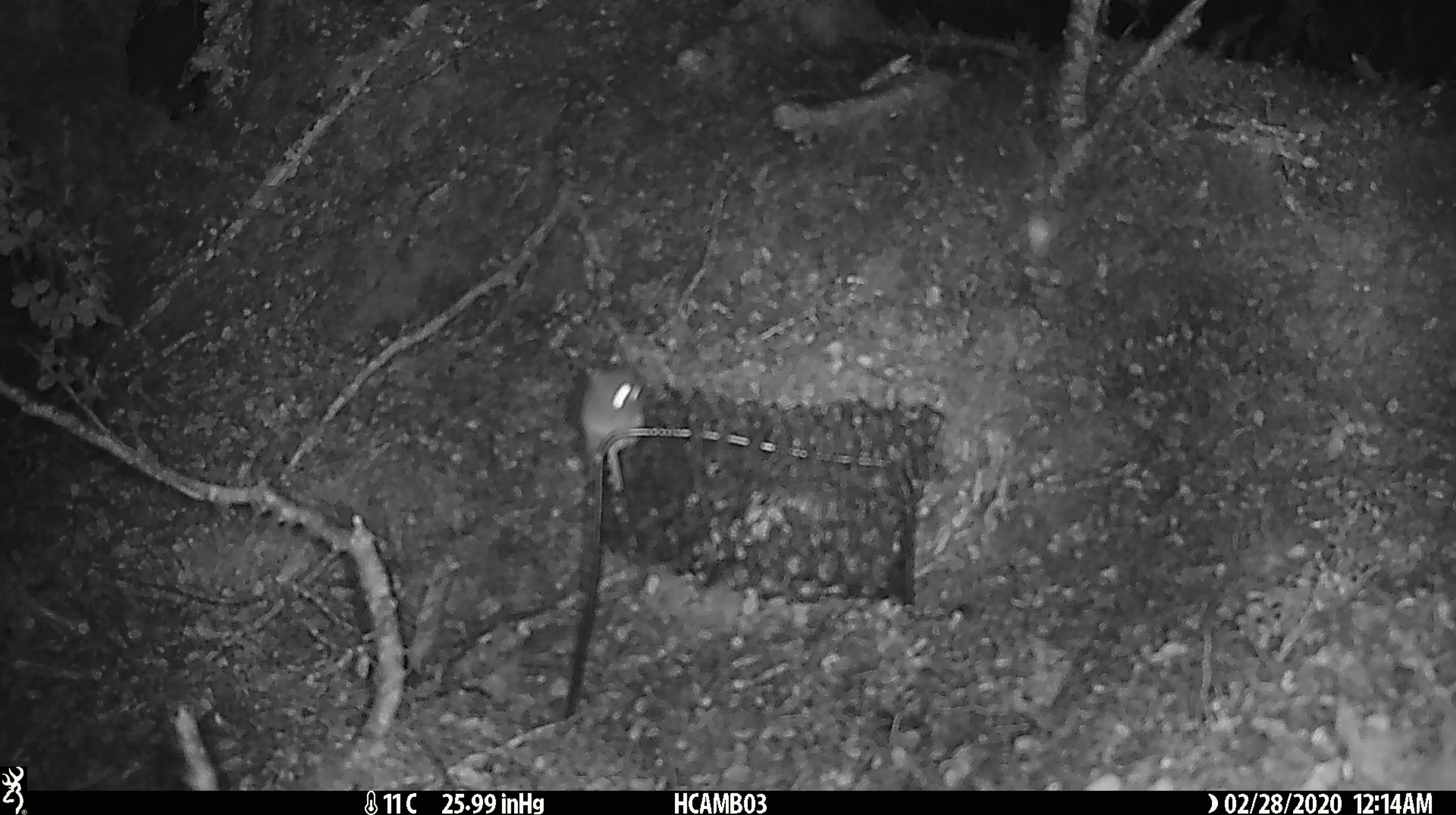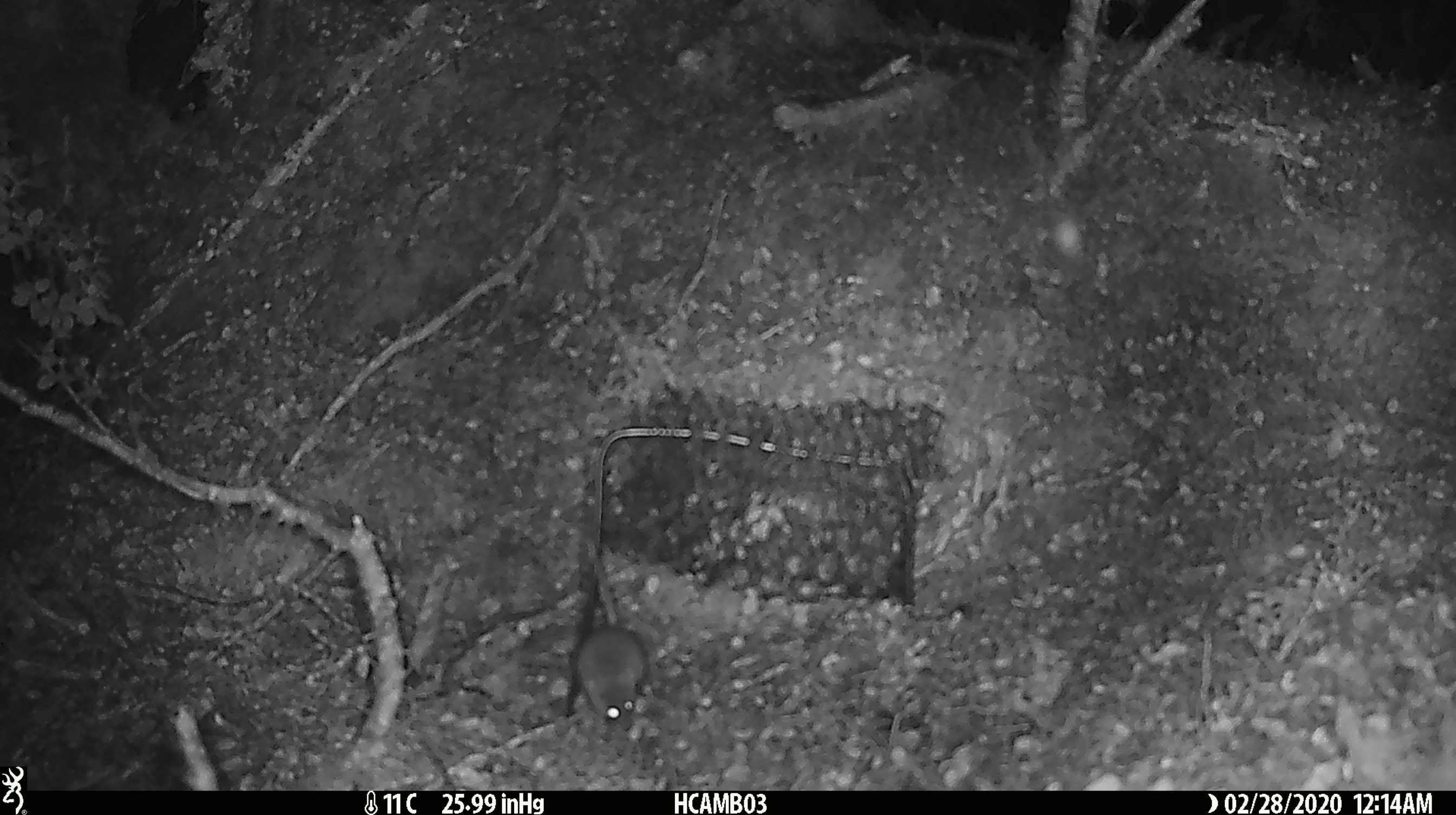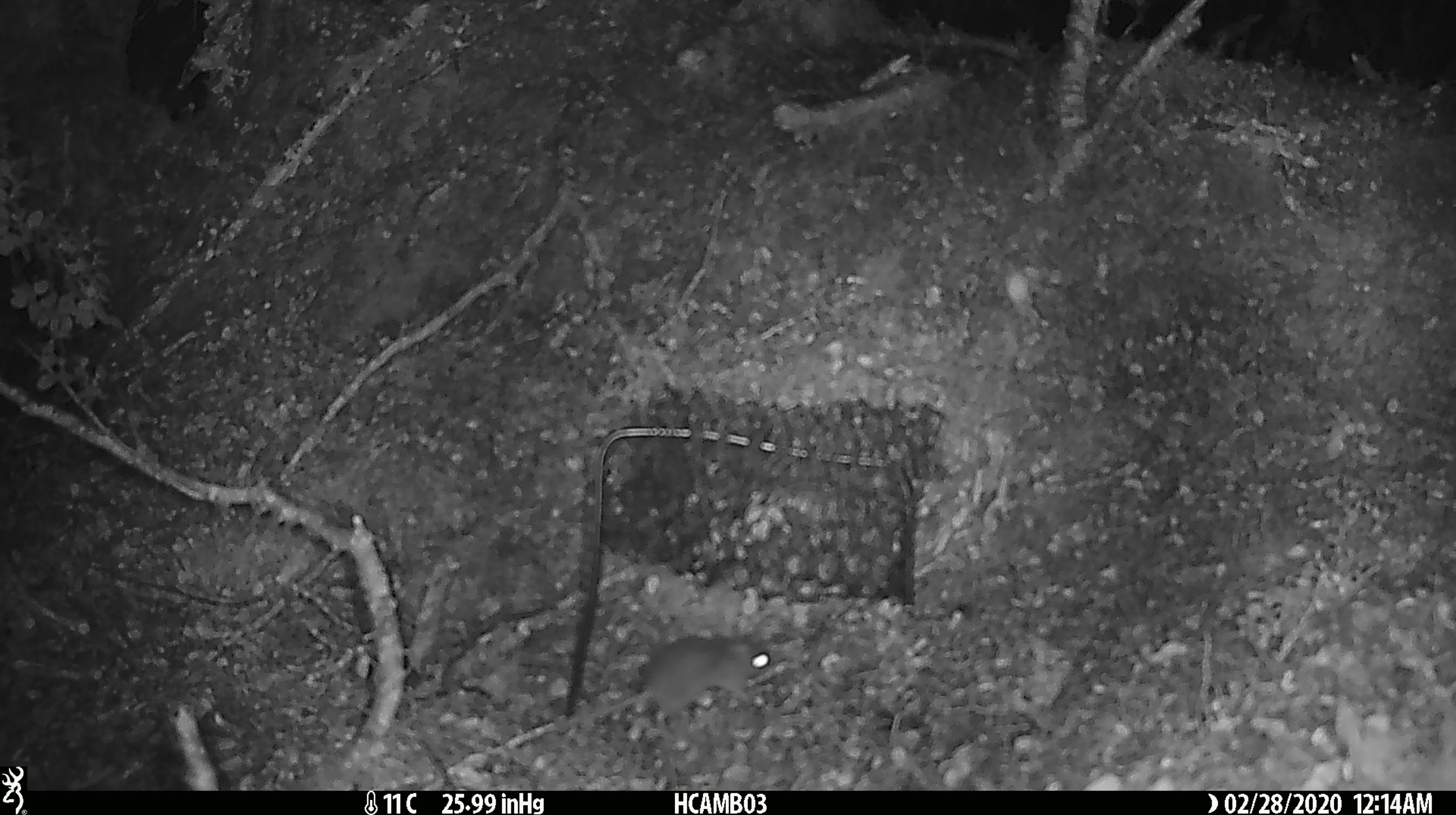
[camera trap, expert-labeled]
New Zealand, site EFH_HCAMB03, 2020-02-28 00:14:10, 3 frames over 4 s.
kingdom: Animalia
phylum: Chordata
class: Mammalia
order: Rodentia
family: Muridae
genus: Mus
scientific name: Mus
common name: mouse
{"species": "mouse (Mus)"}